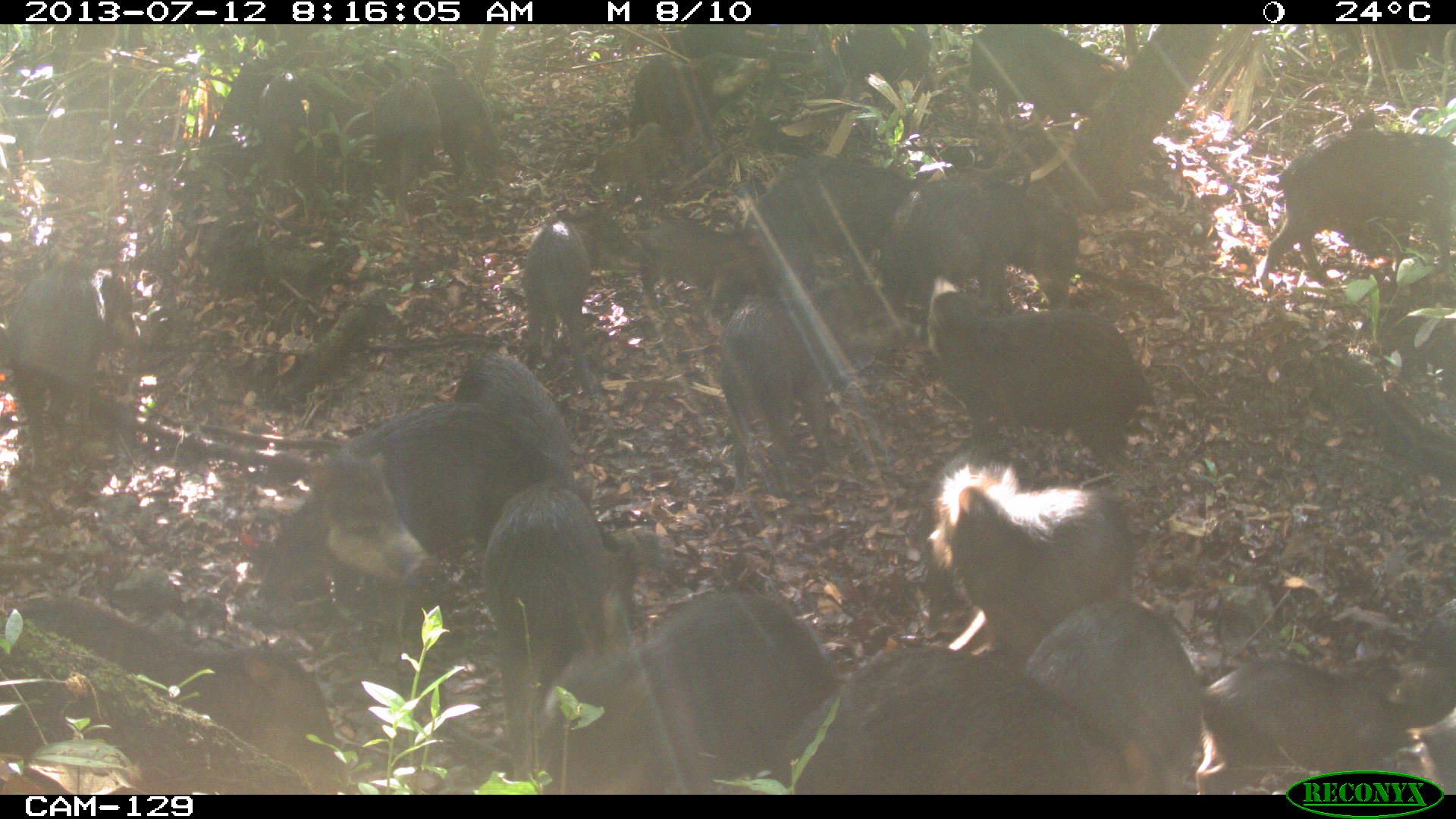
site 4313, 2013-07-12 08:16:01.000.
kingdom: Animalia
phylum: Chordata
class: Mammalia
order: Artiodactyla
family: Tayassuidae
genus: Tayassu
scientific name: Tayassu pecari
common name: white-lipped peccary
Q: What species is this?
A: Tayassu pecari (white-lipped peccary).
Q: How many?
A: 20.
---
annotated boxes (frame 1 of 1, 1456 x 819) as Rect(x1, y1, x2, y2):
group: Rect(0, 24, 1456, 795)